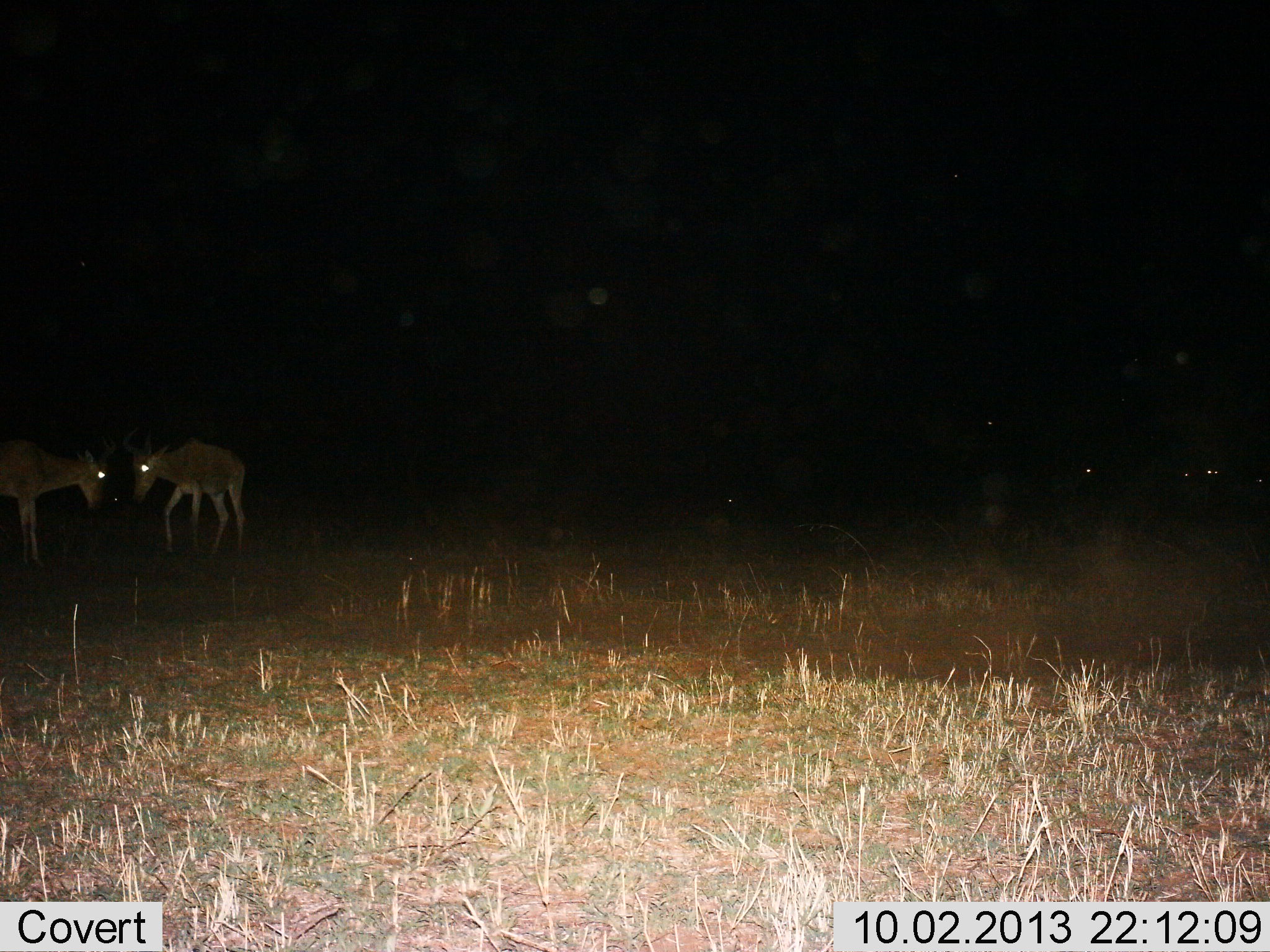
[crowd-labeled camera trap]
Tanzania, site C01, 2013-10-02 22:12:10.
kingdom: Animalia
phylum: Chordata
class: Mammalia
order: Artiodactyla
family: Bovidae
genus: Alcelaphus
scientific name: Alcelaphus buselaphus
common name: hartebeest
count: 2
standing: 92%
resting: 0%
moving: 17%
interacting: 42%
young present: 0%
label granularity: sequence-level